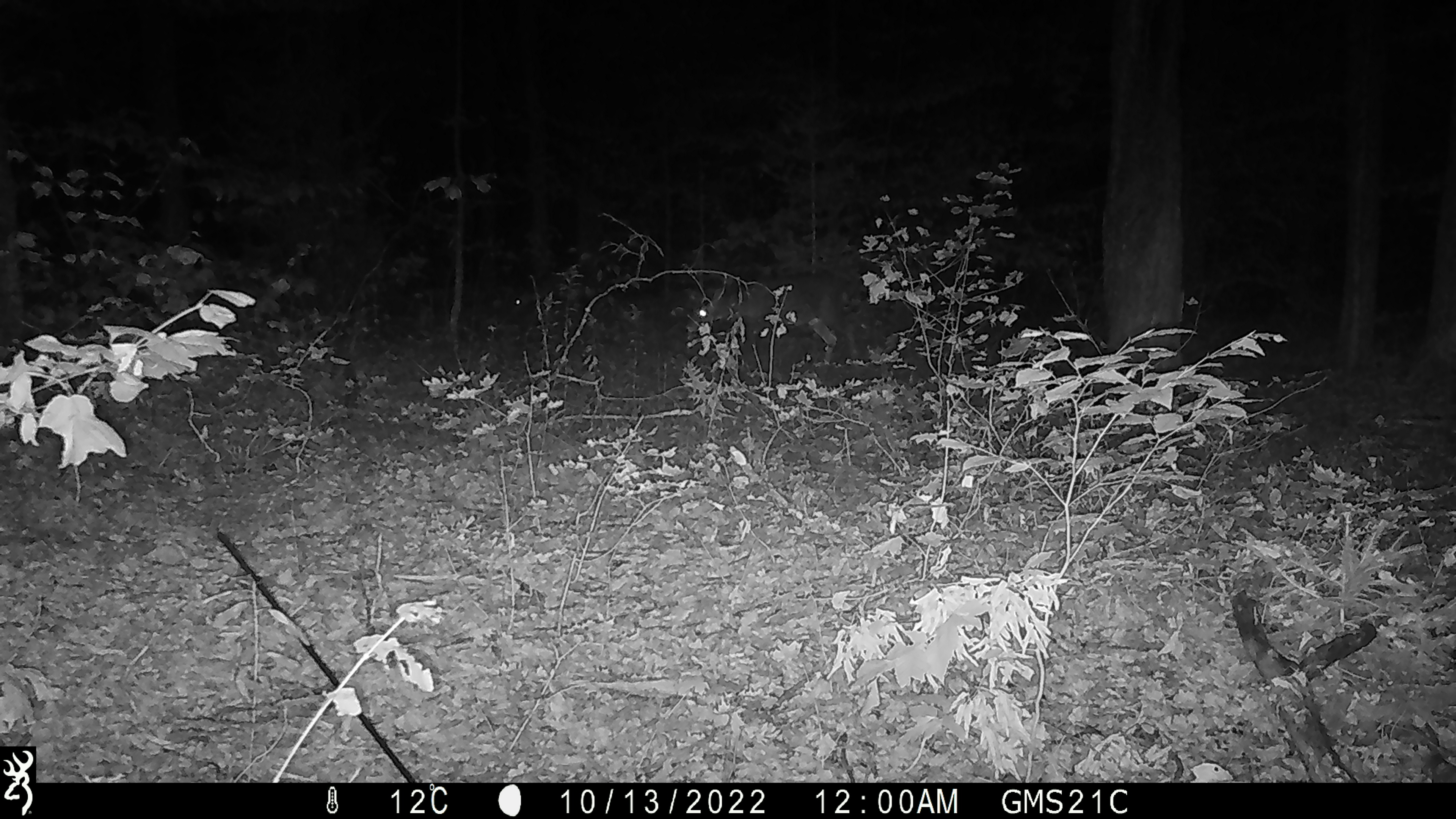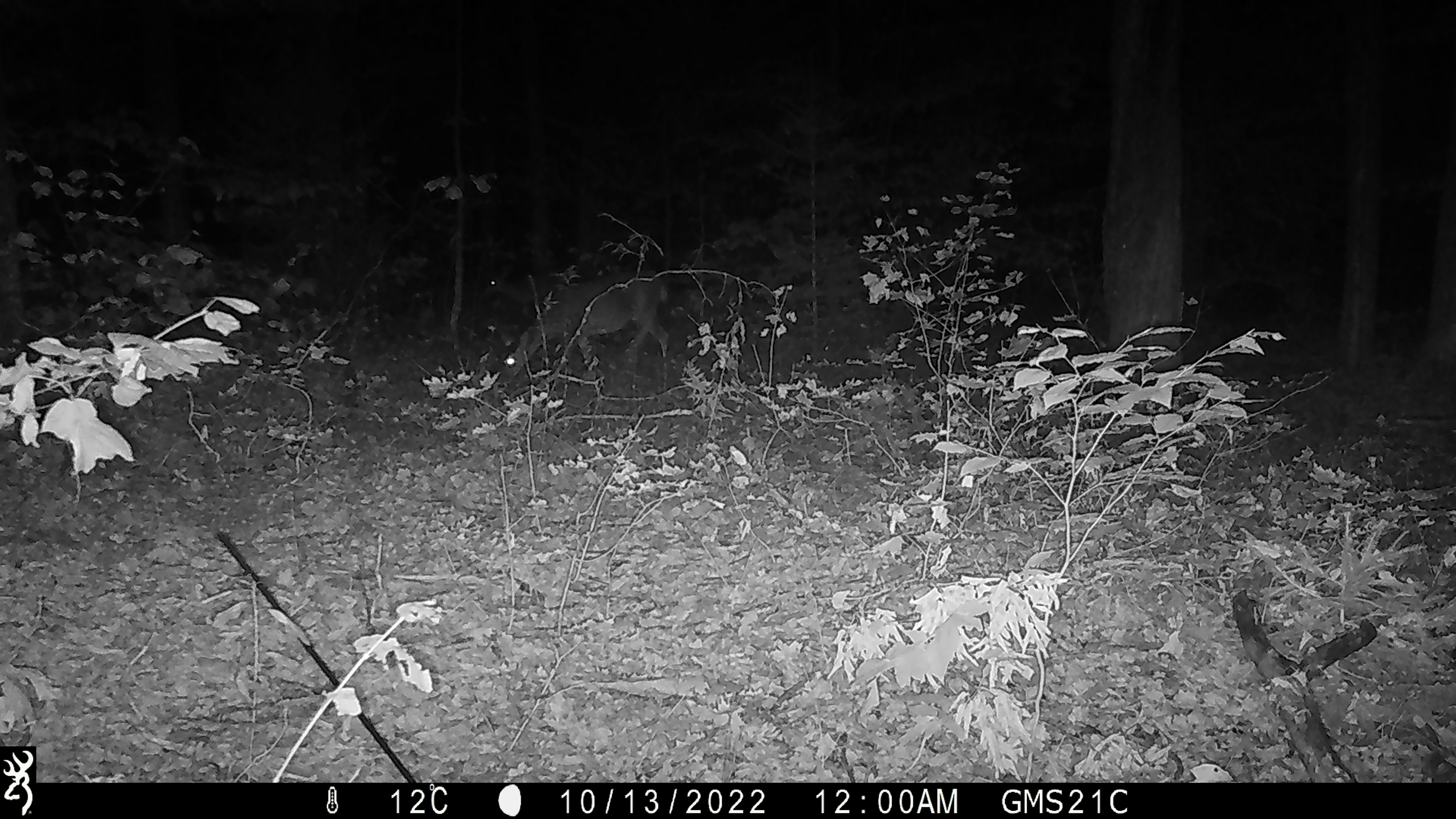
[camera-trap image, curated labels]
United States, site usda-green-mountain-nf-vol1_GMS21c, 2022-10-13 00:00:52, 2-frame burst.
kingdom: Animalia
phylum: Chordata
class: Mammalia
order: Artiodactyla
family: Cervidae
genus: Odocoileus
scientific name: Odocoileus virginianus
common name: white-tailed deer